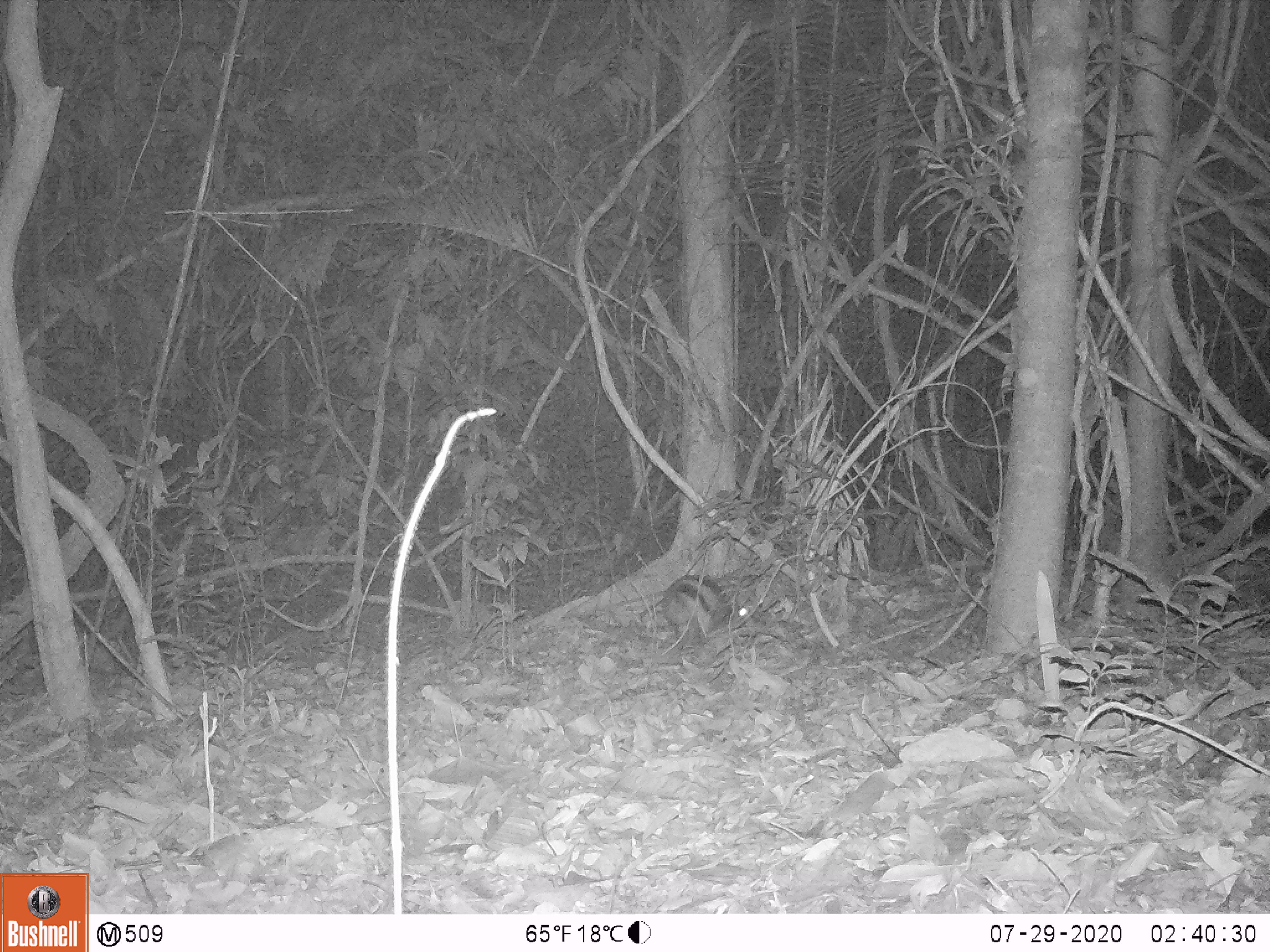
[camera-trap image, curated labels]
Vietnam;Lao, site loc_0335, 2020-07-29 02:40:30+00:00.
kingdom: Animalia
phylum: Chordata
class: Mammalia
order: Lagomorpha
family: Leporidae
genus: Nesolagus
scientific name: Nesolagus timminsi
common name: annamite striped rabbit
Annamite striped rabbit (Nesolagus timminsi). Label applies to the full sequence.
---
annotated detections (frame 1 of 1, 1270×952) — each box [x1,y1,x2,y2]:
annamite striped rabbit: [664,574,747,649]